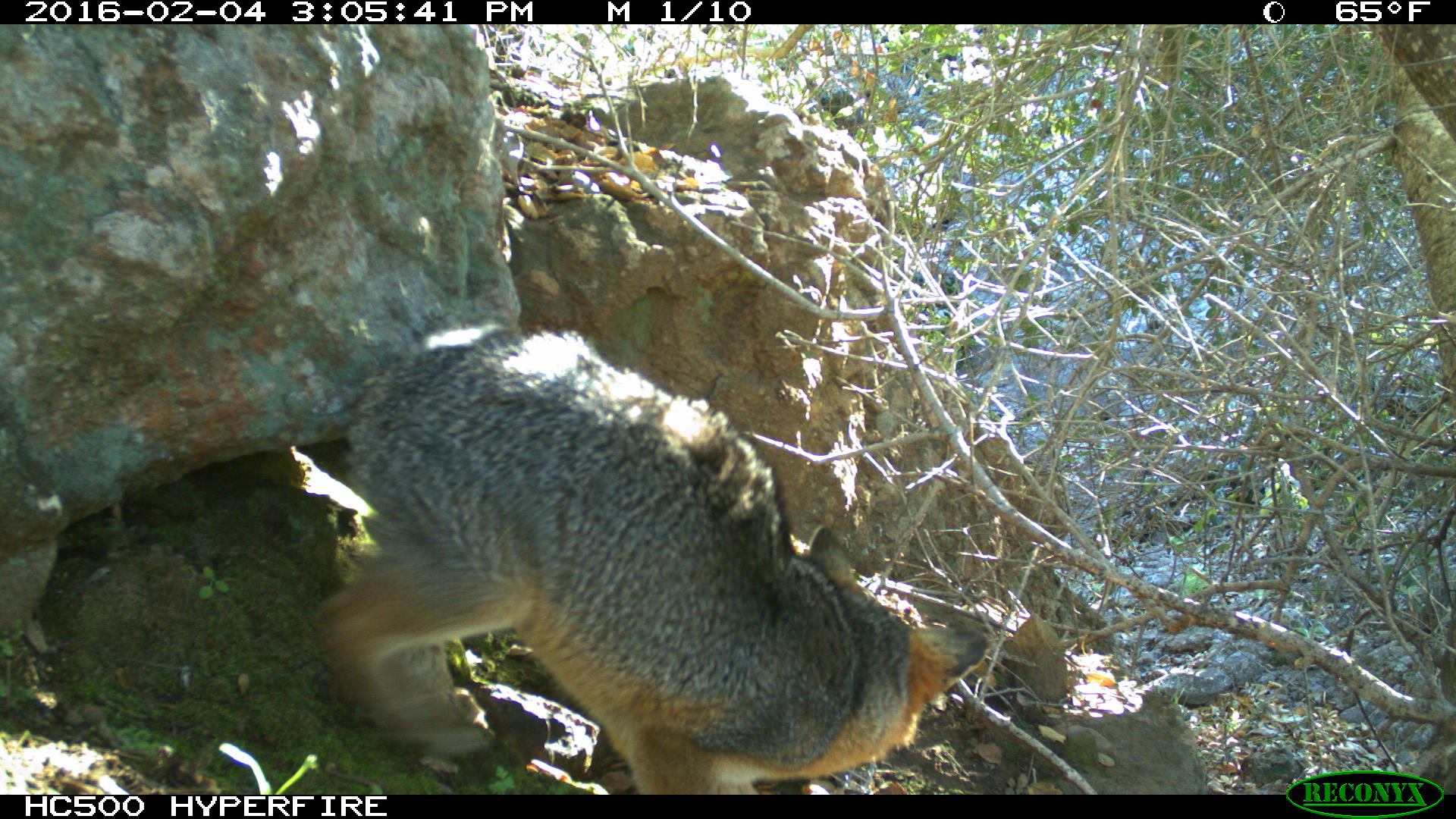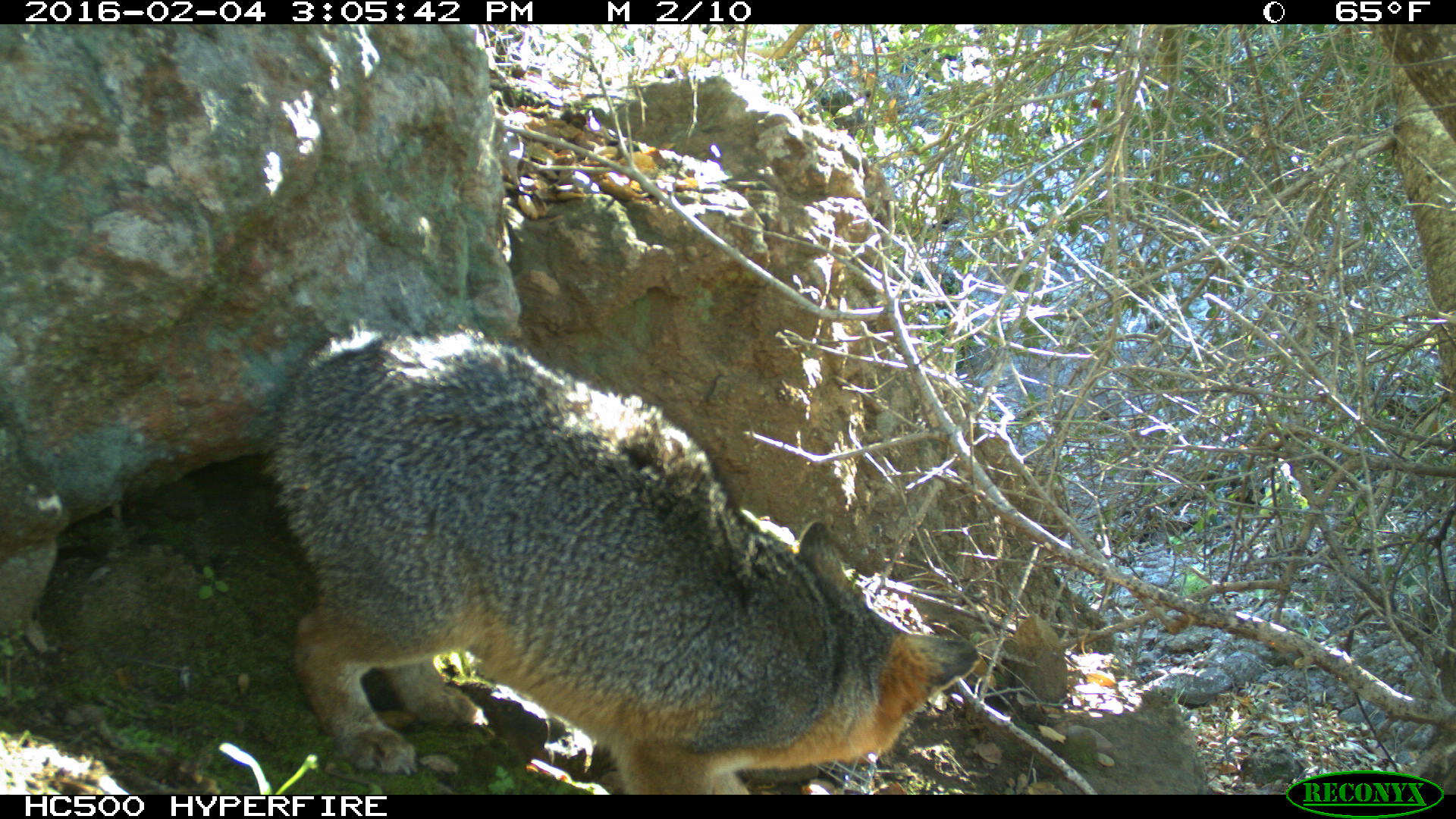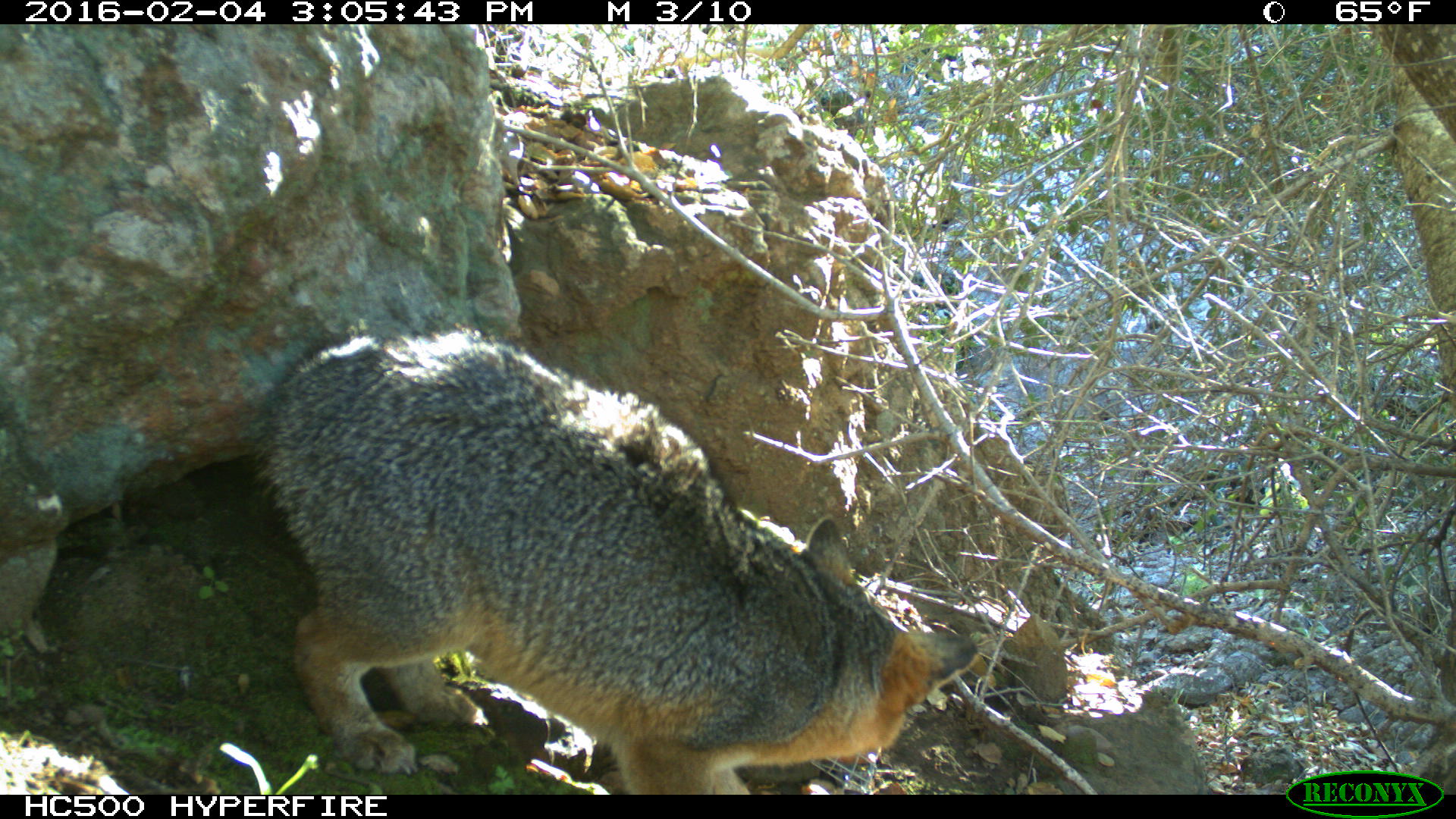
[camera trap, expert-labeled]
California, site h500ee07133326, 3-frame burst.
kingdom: Animalia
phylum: Chordata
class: Mammalia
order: Carnivora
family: Canidae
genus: Urocyon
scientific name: Urocyon littoralis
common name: island fox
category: fox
Fox (island fox) (Urocyon littoralis).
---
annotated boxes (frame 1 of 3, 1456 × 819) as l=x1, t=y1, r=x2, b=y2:
fox: l=314, t=318, r=990, b=794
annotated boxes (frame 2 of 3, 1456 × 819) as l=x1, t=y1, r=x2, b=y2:
fox: l=253, t=325, r=983, b=794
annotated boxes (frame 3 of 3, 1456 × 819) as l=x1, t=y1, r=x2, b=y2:
fox: l=259, t=334, r=976, b=793